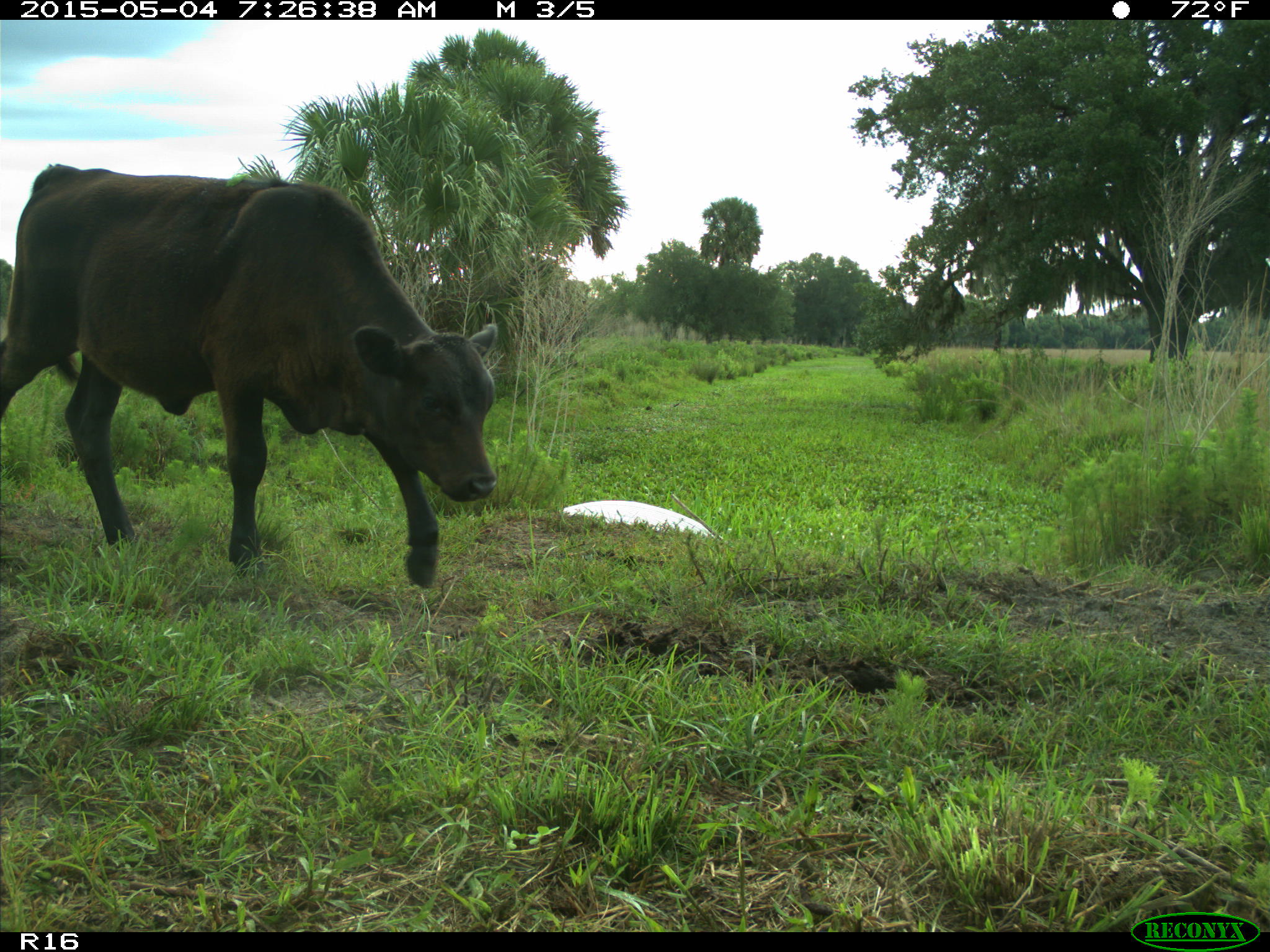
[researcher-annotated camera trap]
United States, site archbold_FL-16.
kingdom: Animalia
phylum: Chordata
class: Mammalia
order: Artiodactyla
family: Bovidae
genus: Bos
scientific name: Bos taurus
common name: domestic cow